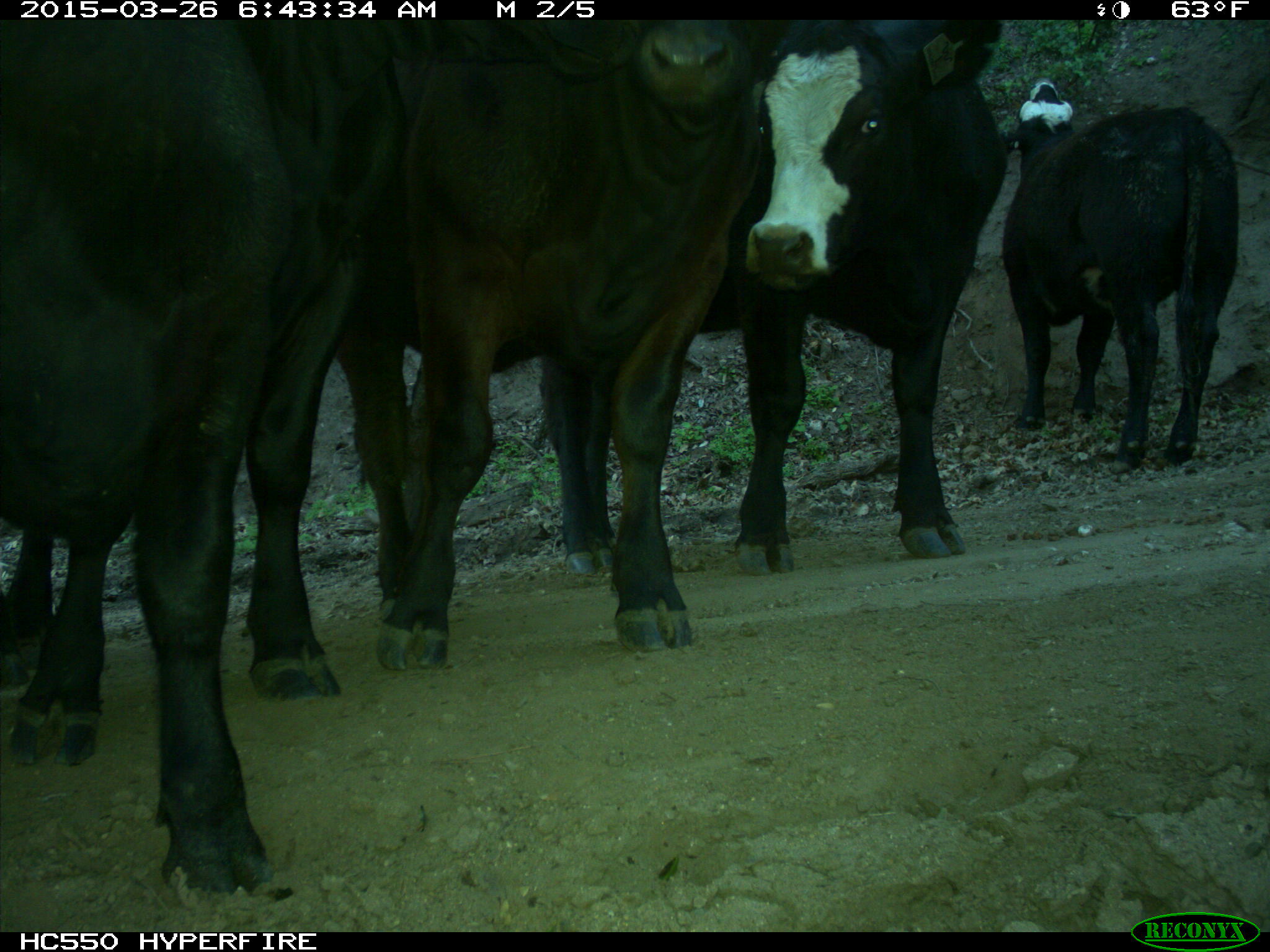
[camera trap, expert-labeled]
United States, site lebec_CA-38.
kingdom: Animalia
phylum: Chordata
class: Mammalia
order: Artiodactyla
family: Bovidae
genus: Bos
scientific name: Bos taurus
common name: domestic cow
Bos taurus (domestic cow).